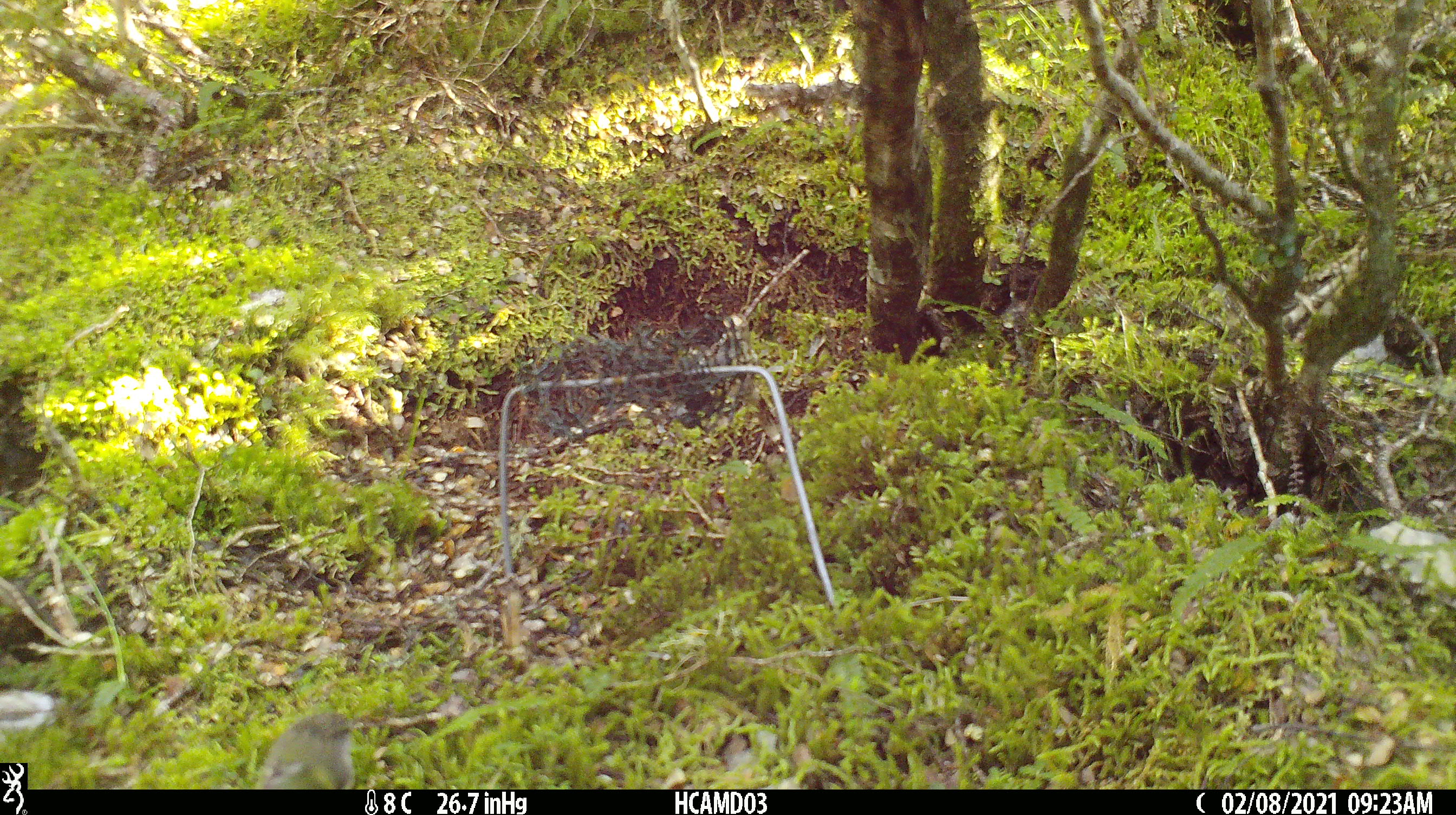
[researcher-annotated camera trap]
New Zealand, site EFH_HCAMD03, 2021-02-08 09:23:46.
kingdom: Animalia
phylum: Chordata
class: Aves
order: Passeriformes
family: Acanthisittidae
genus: Acanthisitta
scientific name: Acanthisitta chloris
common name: rifleman